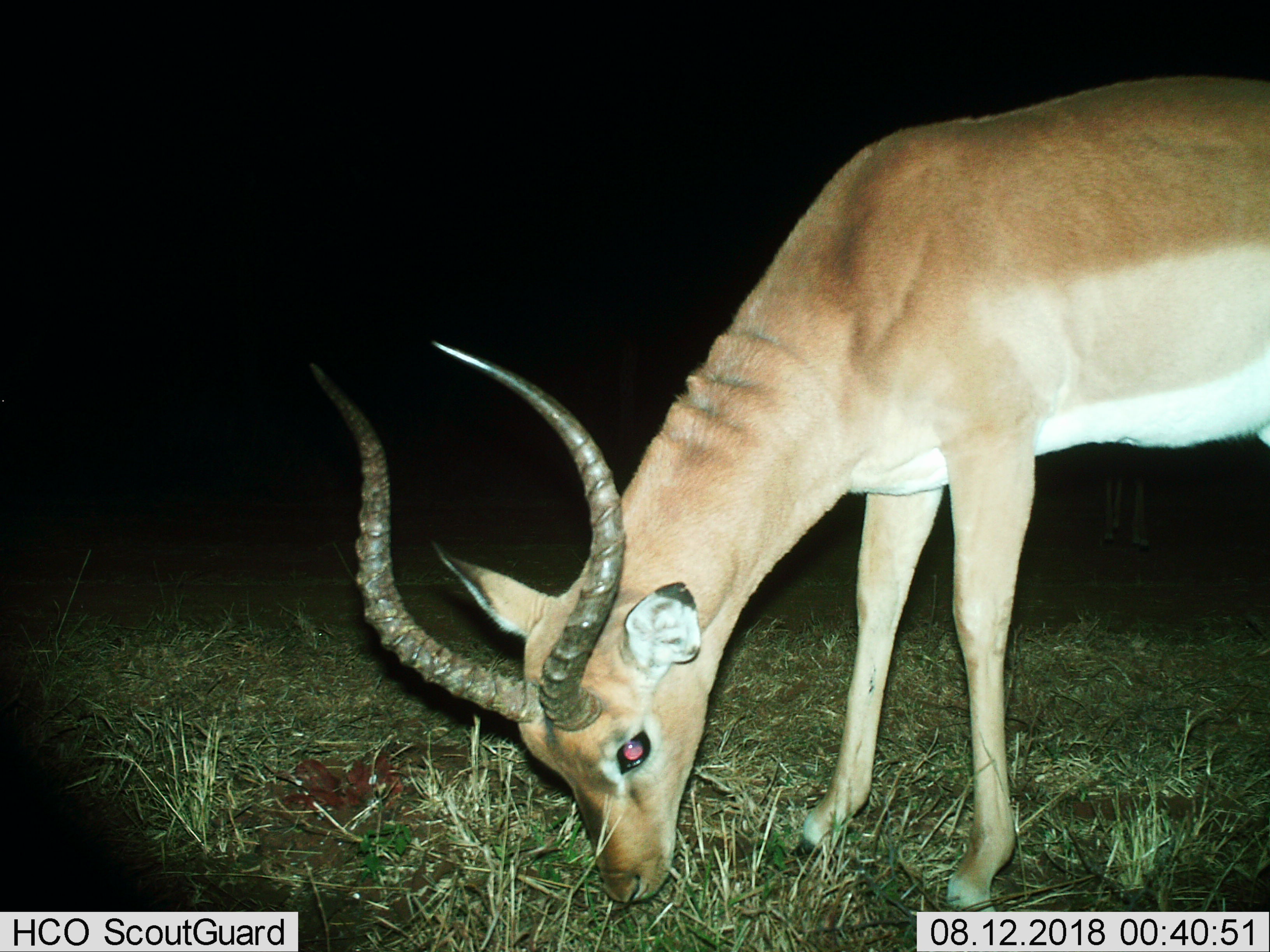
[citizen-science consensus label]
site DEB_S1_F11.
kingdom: Animalia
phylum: Chordata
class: Mammalia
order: Artiodactyla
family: Bovidae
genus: Aepyceros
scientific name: Aepyceros melampus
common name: impala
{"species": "impala (Aepyceros melampus)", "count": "1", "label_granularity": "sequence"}